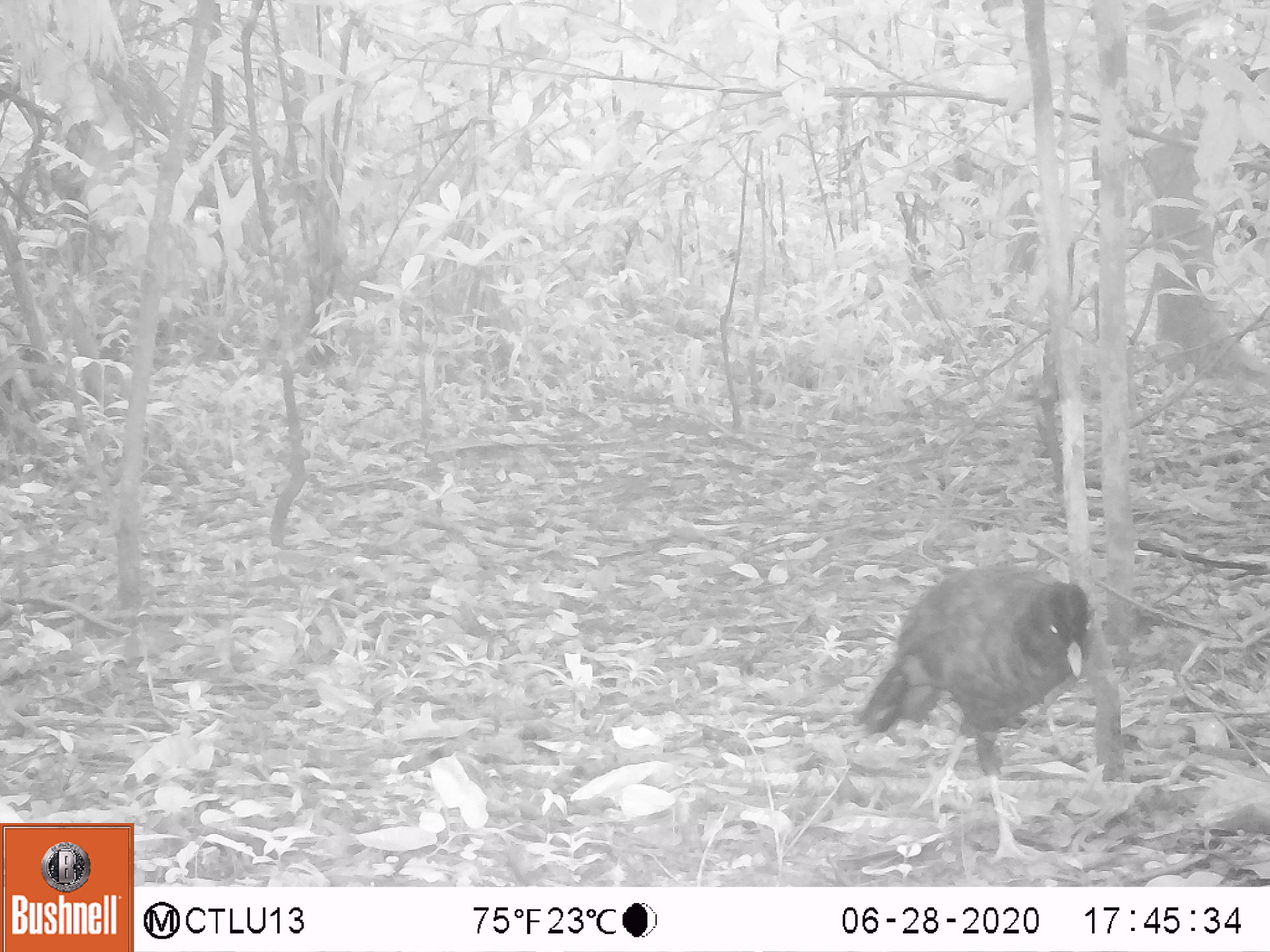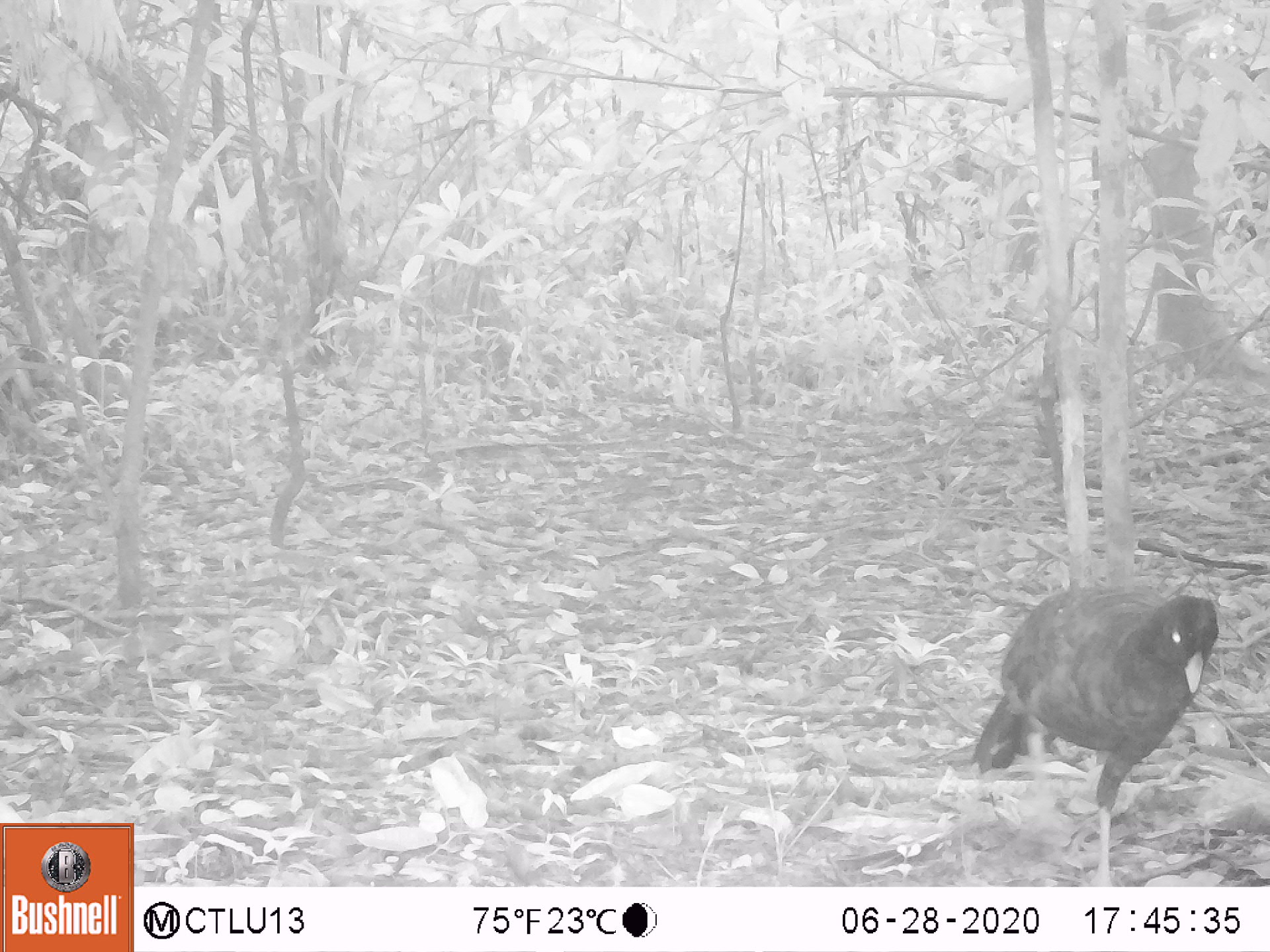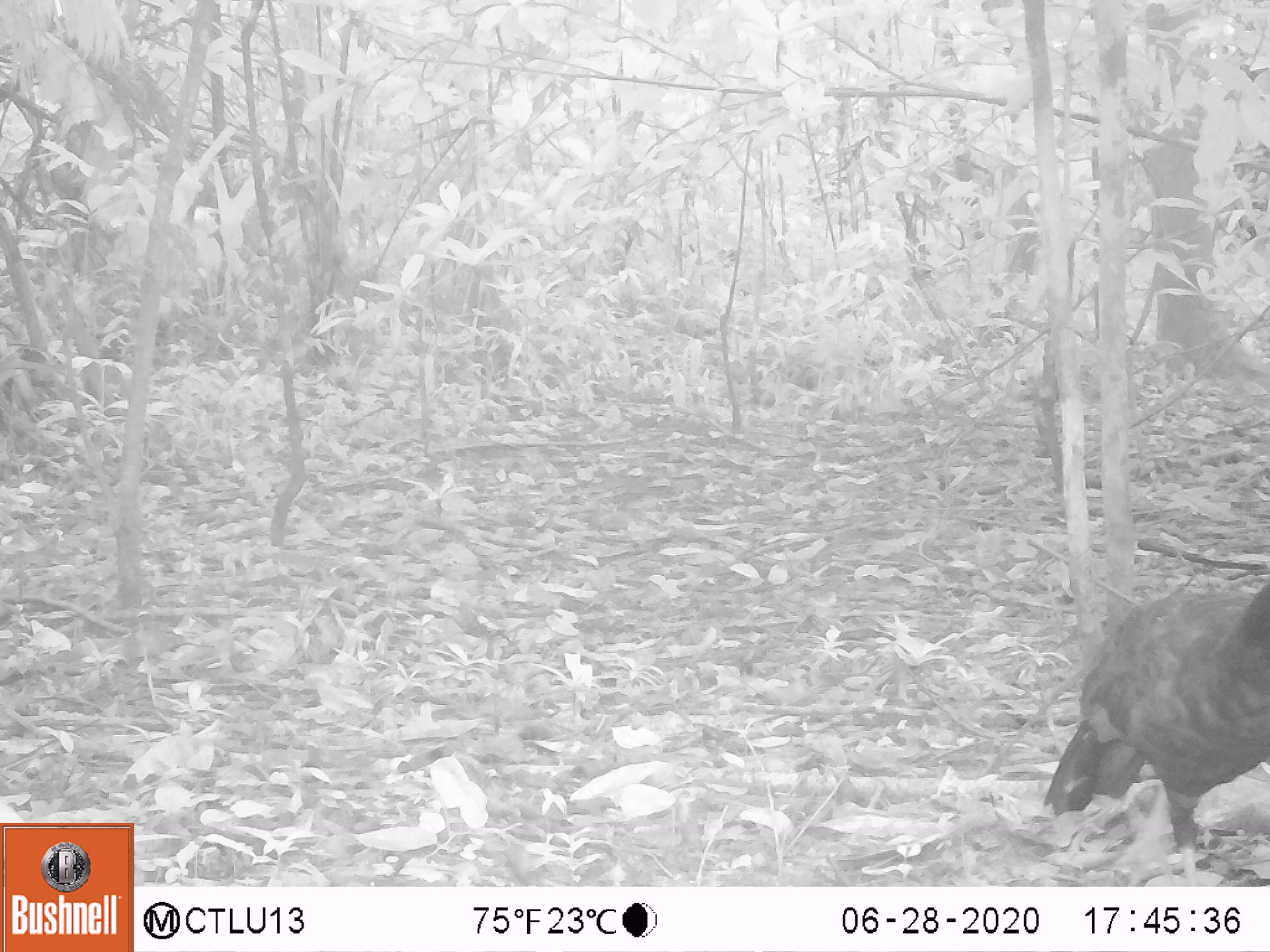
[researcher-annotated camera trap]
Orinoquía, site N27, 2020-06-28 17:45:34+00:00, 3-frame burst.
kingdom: Animalia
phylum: Chordata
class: Aves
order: Galliformes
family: Cracidae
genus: Mitu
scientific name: Mitu salvini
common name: salvin's currasow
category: salvins curassow